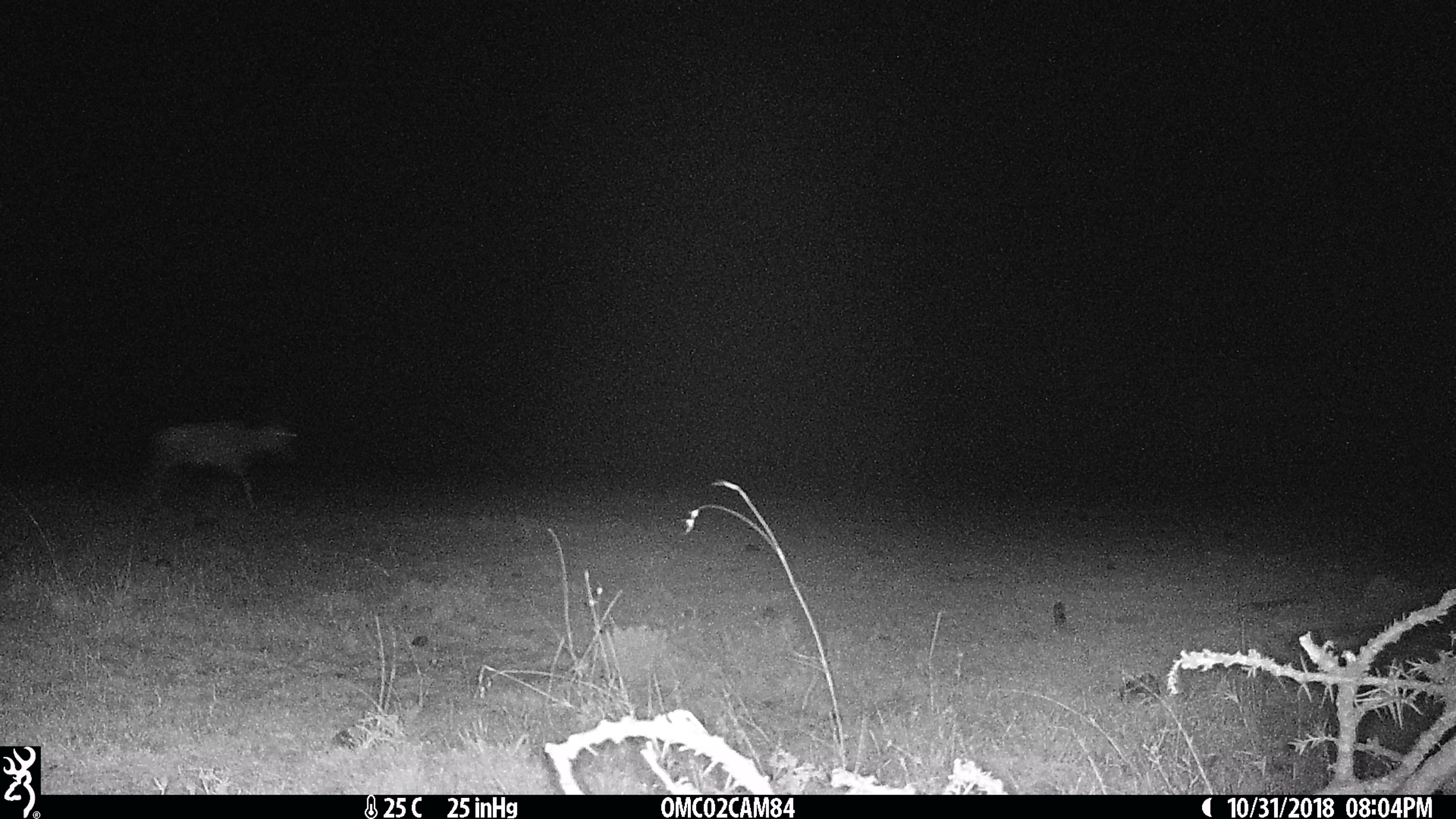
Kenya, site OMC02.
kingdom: Animalia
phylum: Chordata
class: Mammalia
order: Artiodactyla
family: Bovidae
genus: Damaliscus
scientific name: Damaliscus lunatus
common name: topi